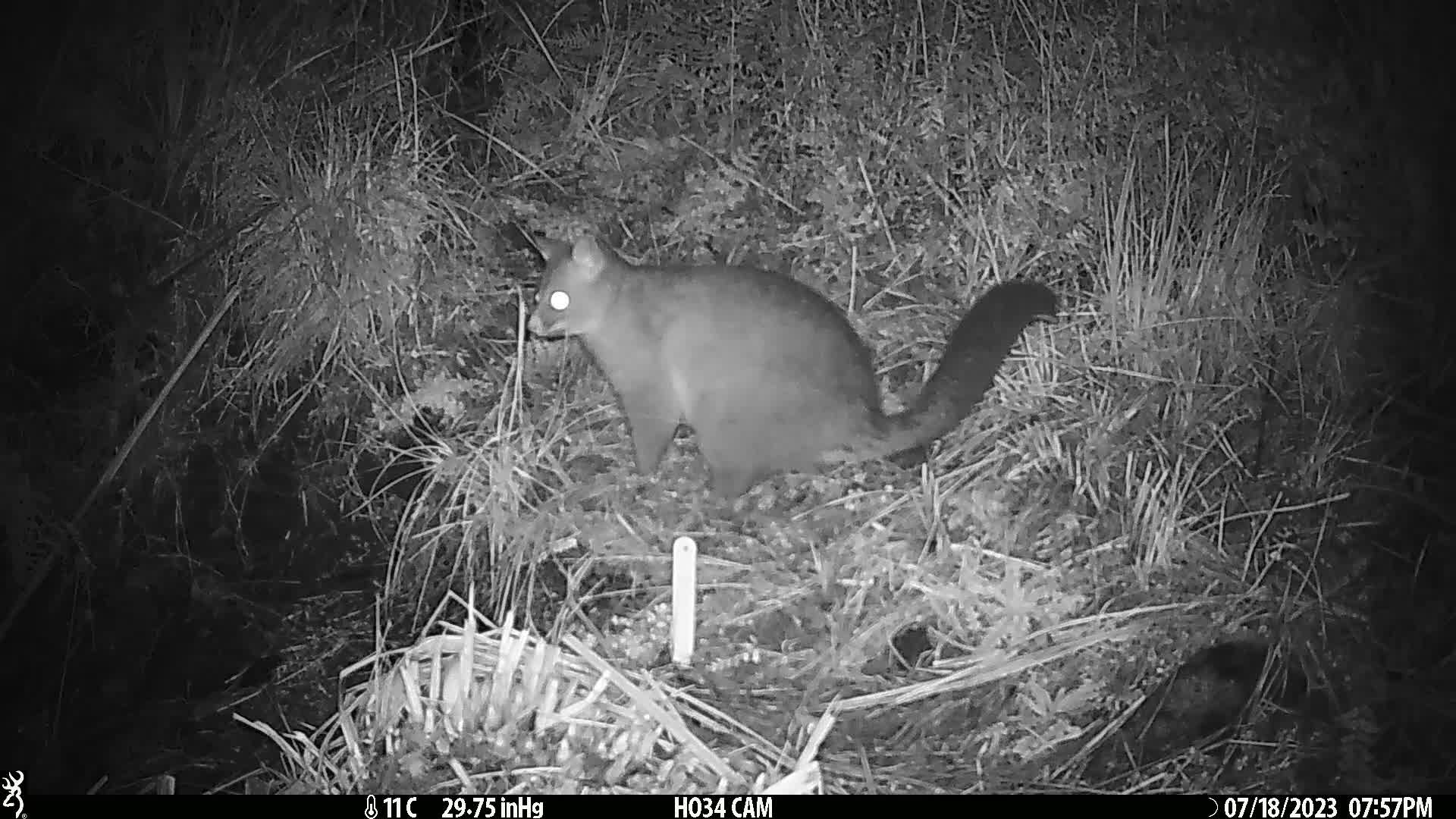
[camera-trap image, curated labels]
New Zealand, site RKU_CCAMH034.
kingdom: Animalia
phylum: Chordata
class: Mammalia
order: Diprotodontia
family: Phalangeridae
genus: Trichosurus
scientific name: Trichosurus vulpecula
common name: common brushtail possum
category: possum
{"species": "possum (common brushtail possum) (Trichosurus vulpecula)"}